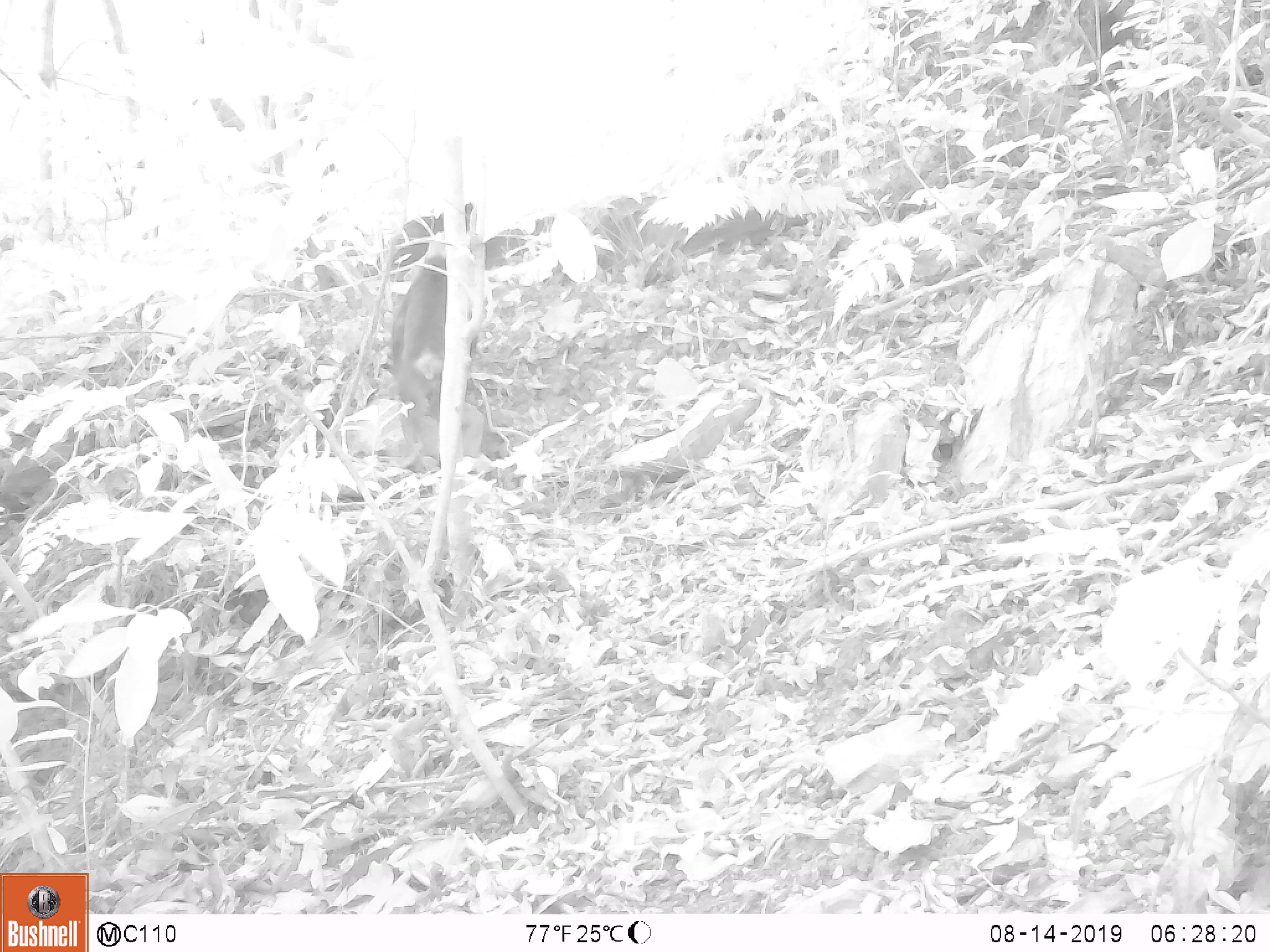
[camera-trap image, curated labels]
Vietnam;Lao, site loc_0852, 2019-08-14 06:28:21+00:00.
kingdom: Animalia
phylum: Chordata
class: Mammalia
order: Primates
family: Cercopithecidae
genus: Macaca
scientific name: Macaca arctoides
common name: stump-tailed macaque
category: stump tailed macaque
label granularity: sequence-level